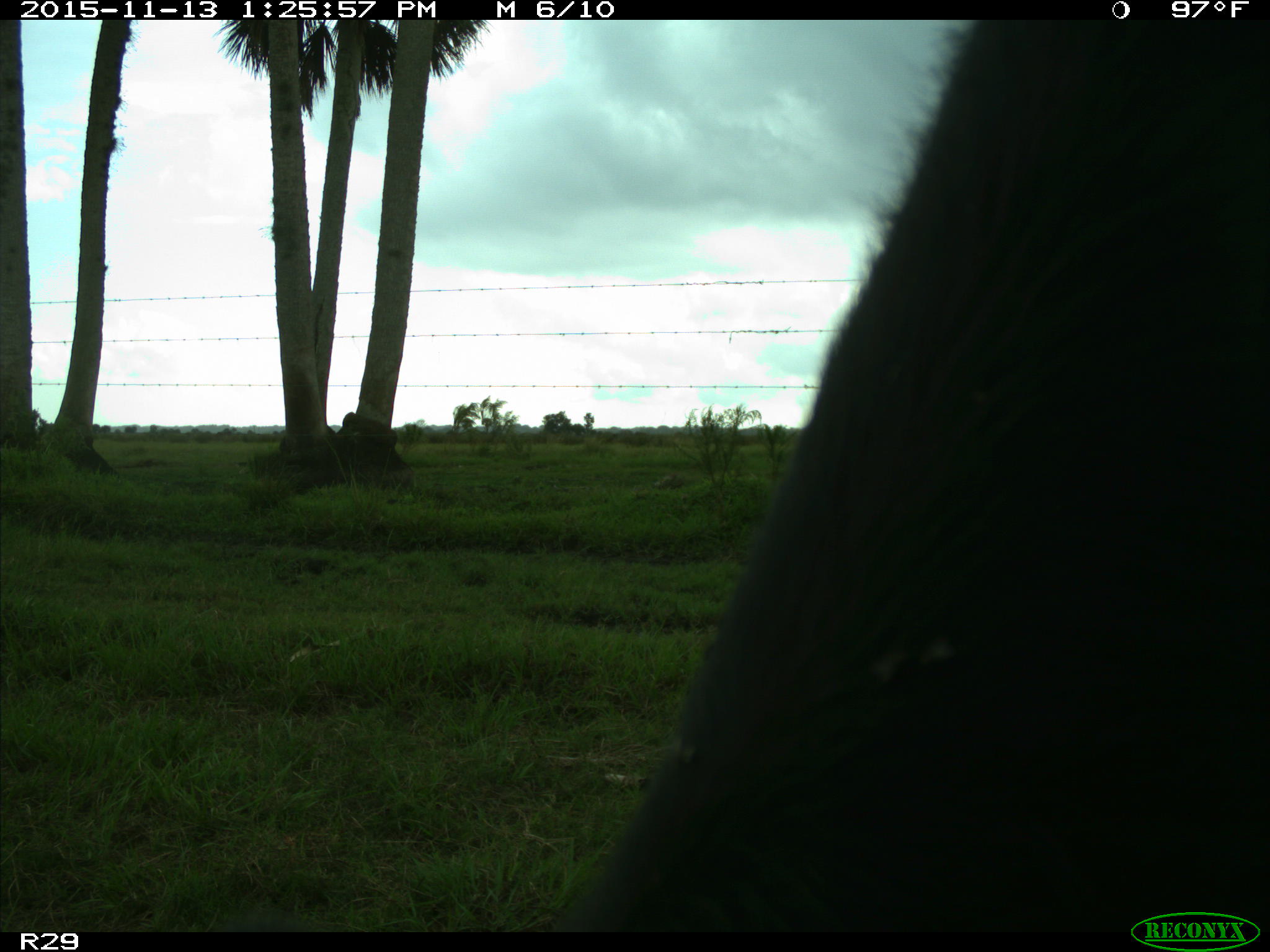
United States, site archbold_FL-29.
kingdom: Animalia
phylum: Chordata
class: Mammalia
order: Artiodactyla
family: Bovidae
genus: Bos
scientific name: Bos taurus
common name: domestic cow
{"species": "Bos taurus (domestic cow)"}